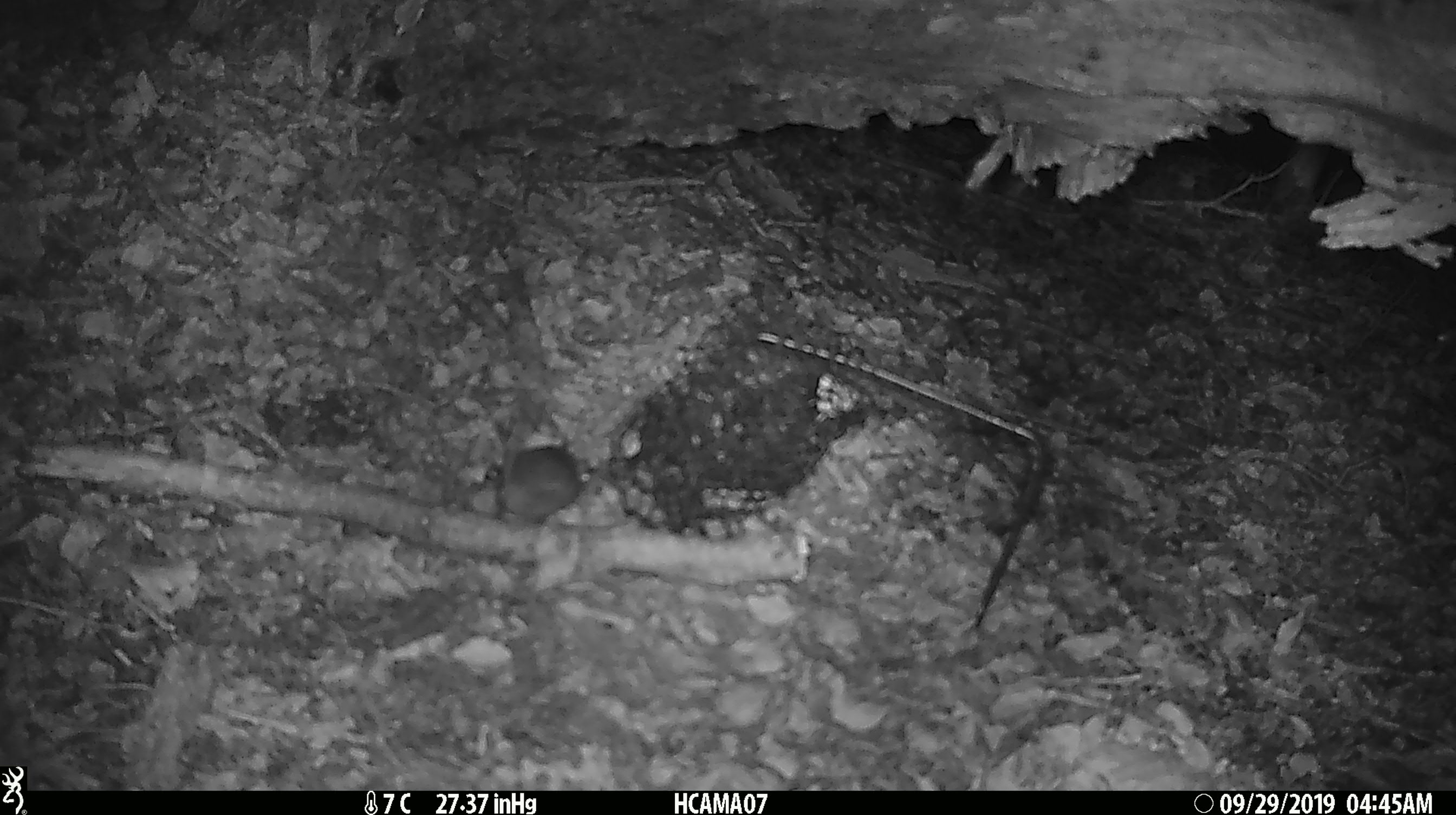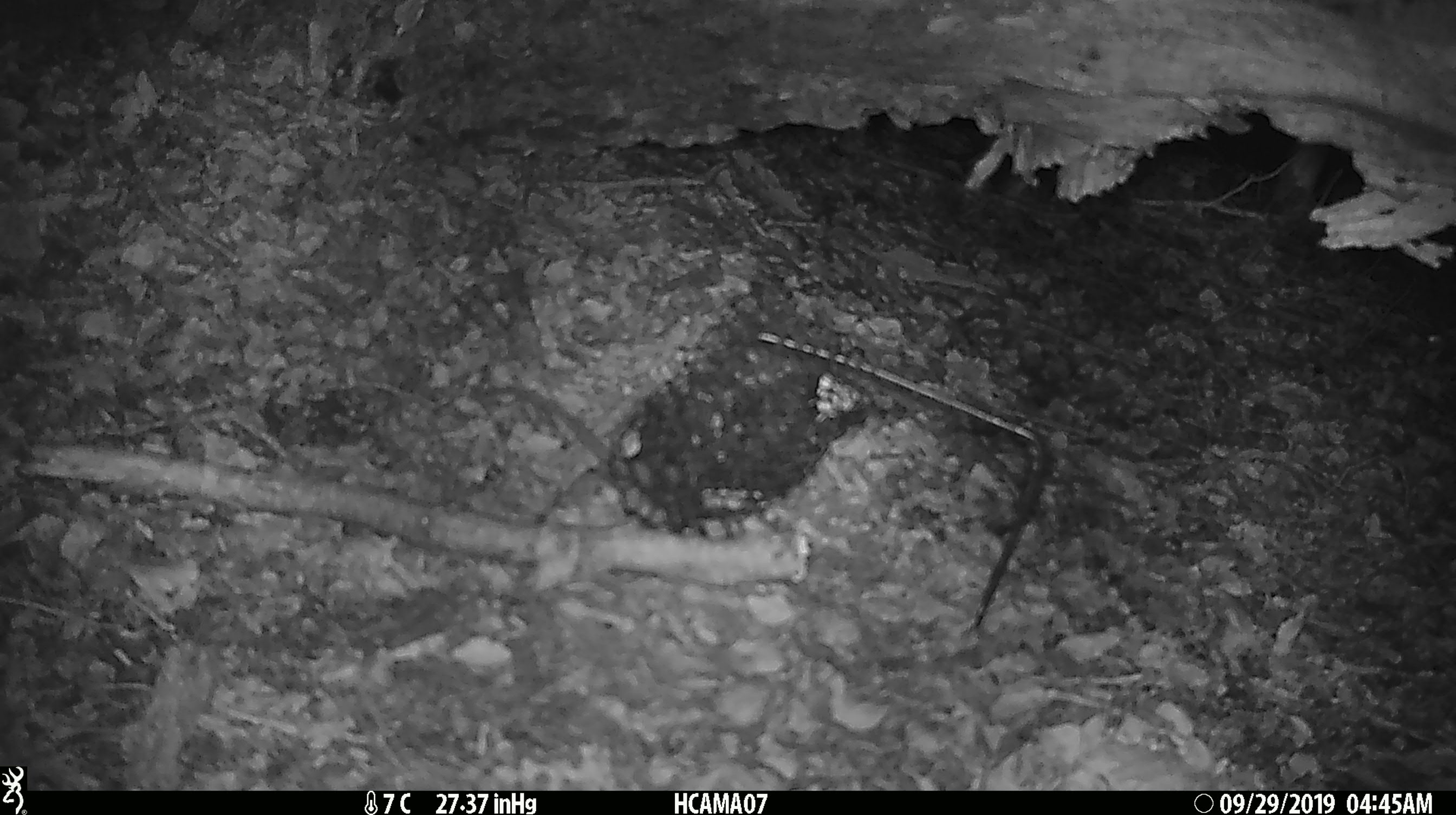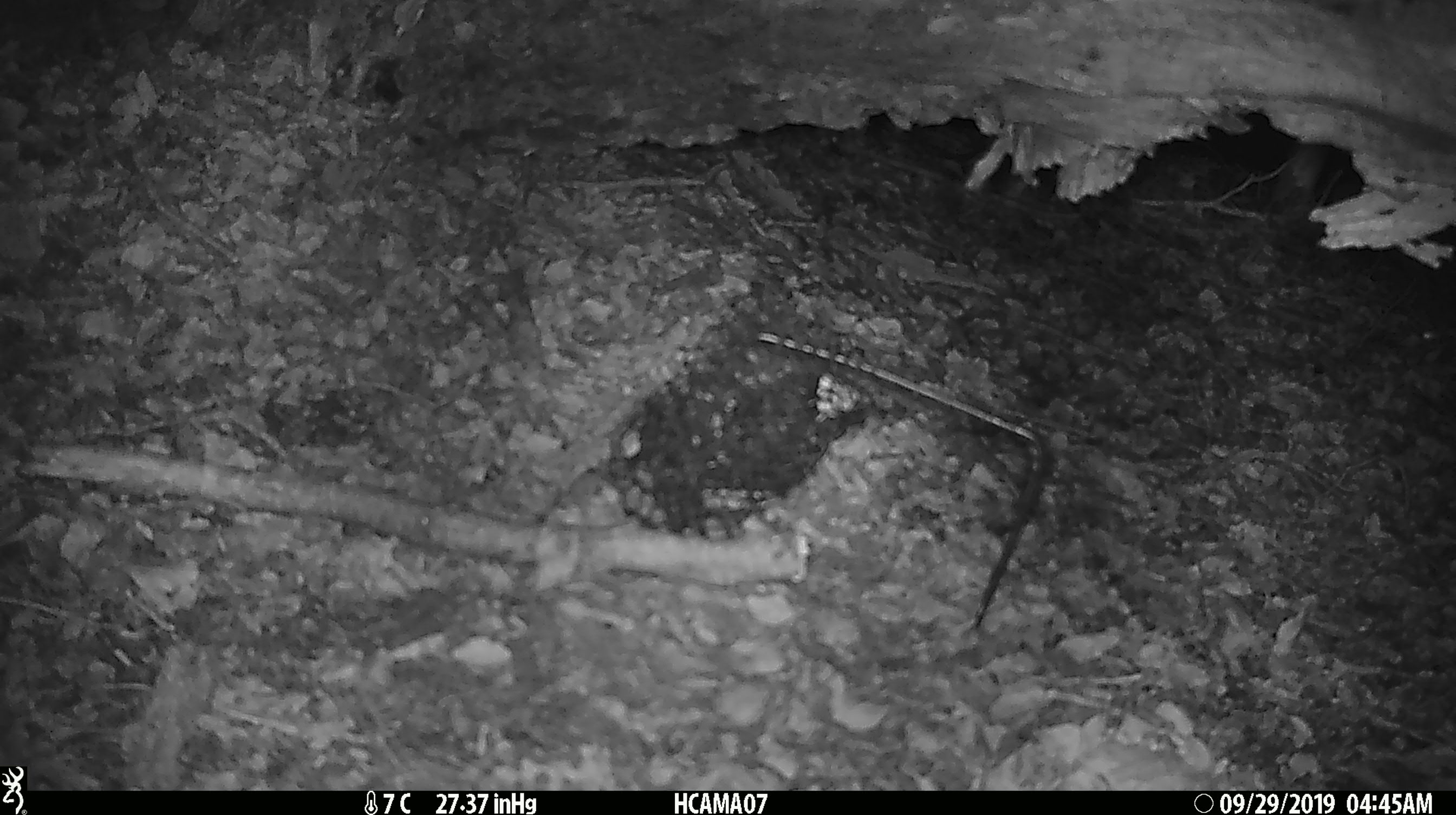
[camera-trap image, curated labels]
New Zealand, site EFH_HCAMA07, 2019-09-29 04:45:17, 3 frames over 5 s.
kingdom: Animalia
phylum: Chordata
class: Mammalia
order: Rodentia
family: Muridae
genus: Mus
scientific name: Mus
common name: mouse